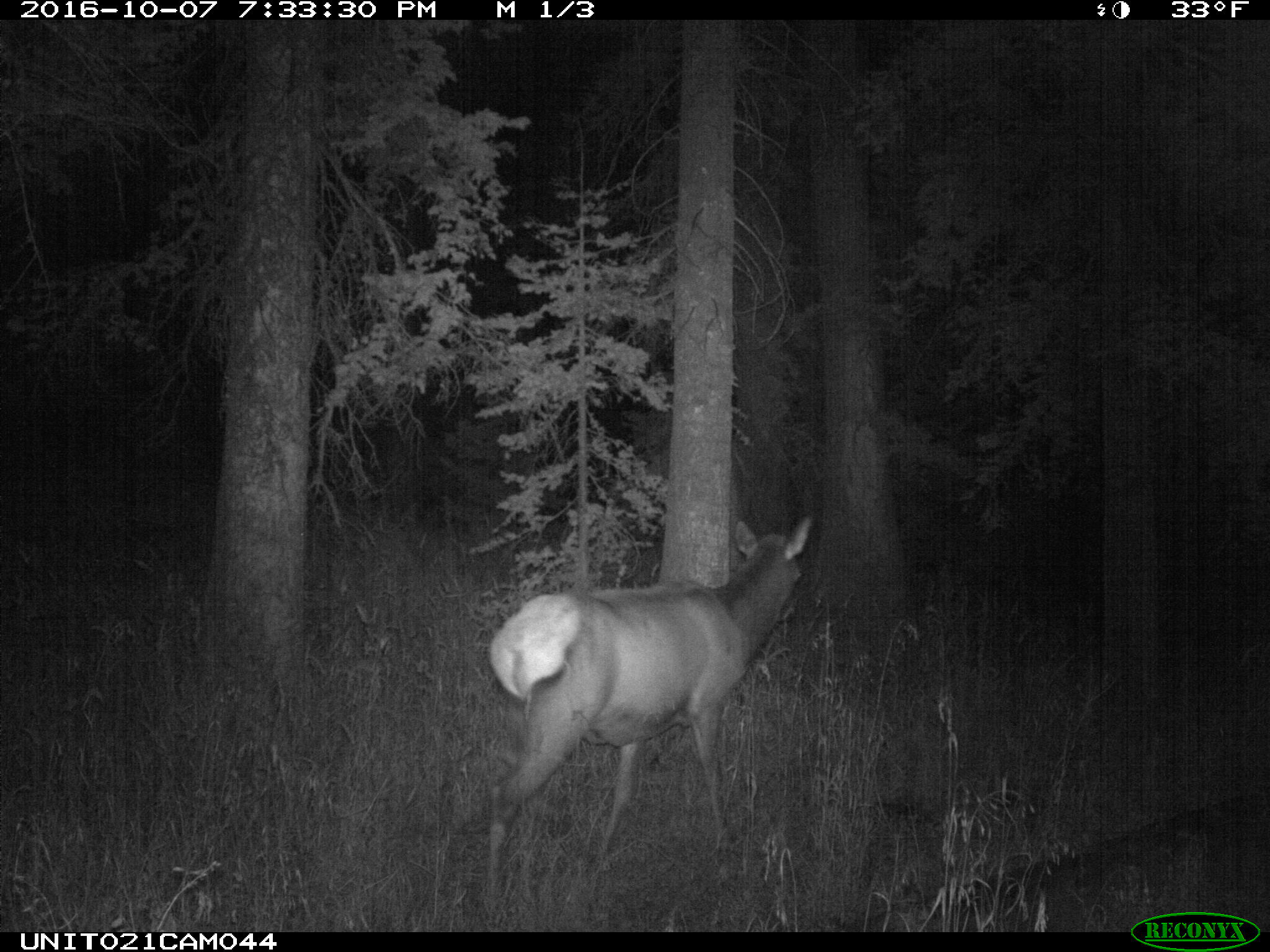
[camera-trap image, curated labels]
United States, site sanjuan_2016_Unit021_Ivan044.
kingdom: Animalia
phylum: Chordata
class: Mammalia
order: Artiodactyla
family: Cervidae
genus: Cervus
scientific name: Cervus elaphus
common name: red deer